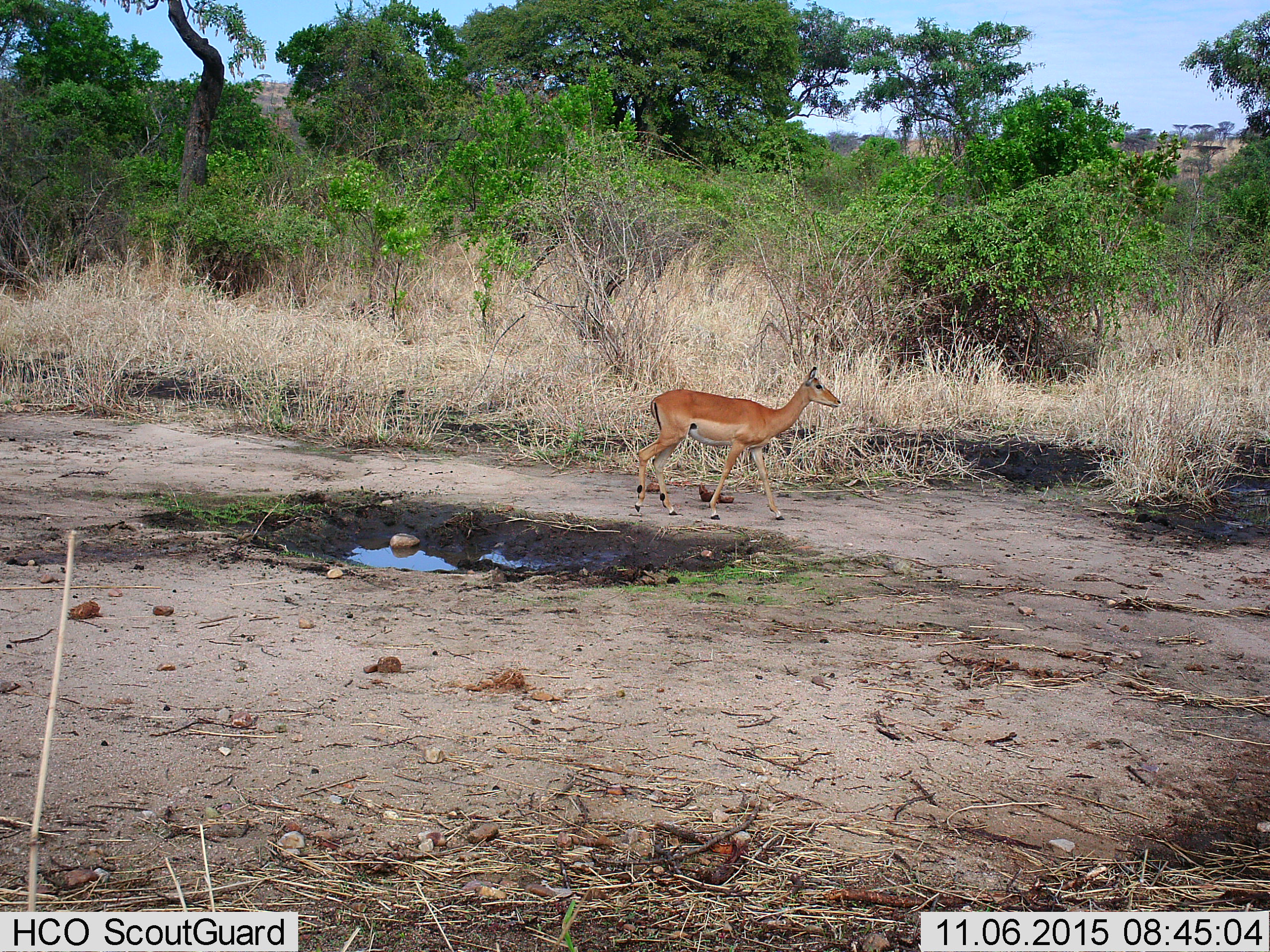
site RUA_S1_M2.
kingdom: Animalia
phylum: Chordata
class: Mammalia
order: Artiodactyla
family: Bovidae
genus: Aepyceros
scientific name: Aepyceros melampus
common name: impala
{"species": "impala (Aepyceros melampus)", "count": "1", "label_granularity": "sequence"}